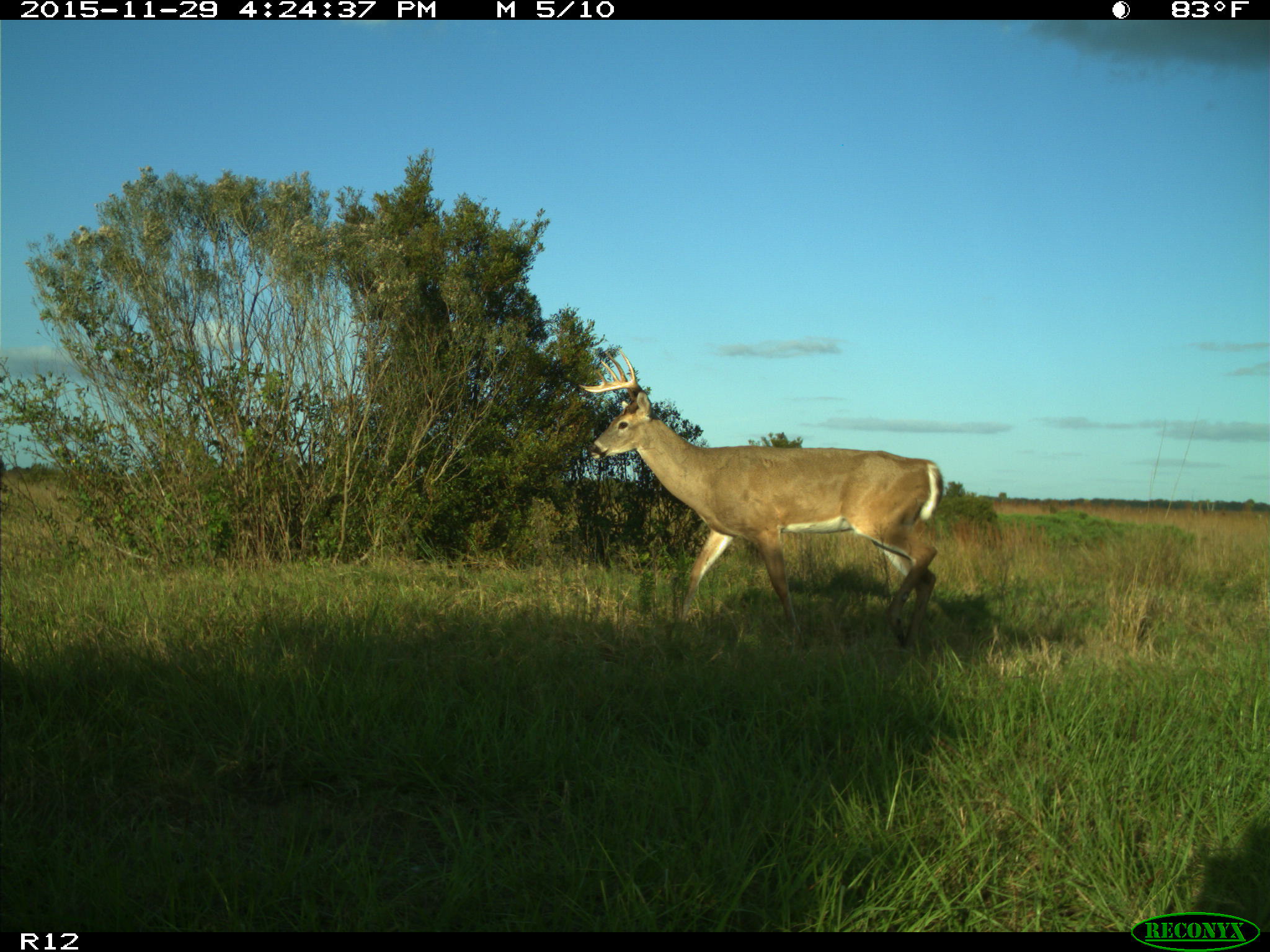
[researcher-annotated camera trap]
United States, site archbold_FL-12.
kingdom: Animalia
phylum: Chordata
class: Mammalia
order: Artiodactyla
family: Cervidae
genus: Odocoileus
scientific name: Odocoileus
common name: deer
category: unidentified deer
Unidentified deer (deer) (Odocoileus).